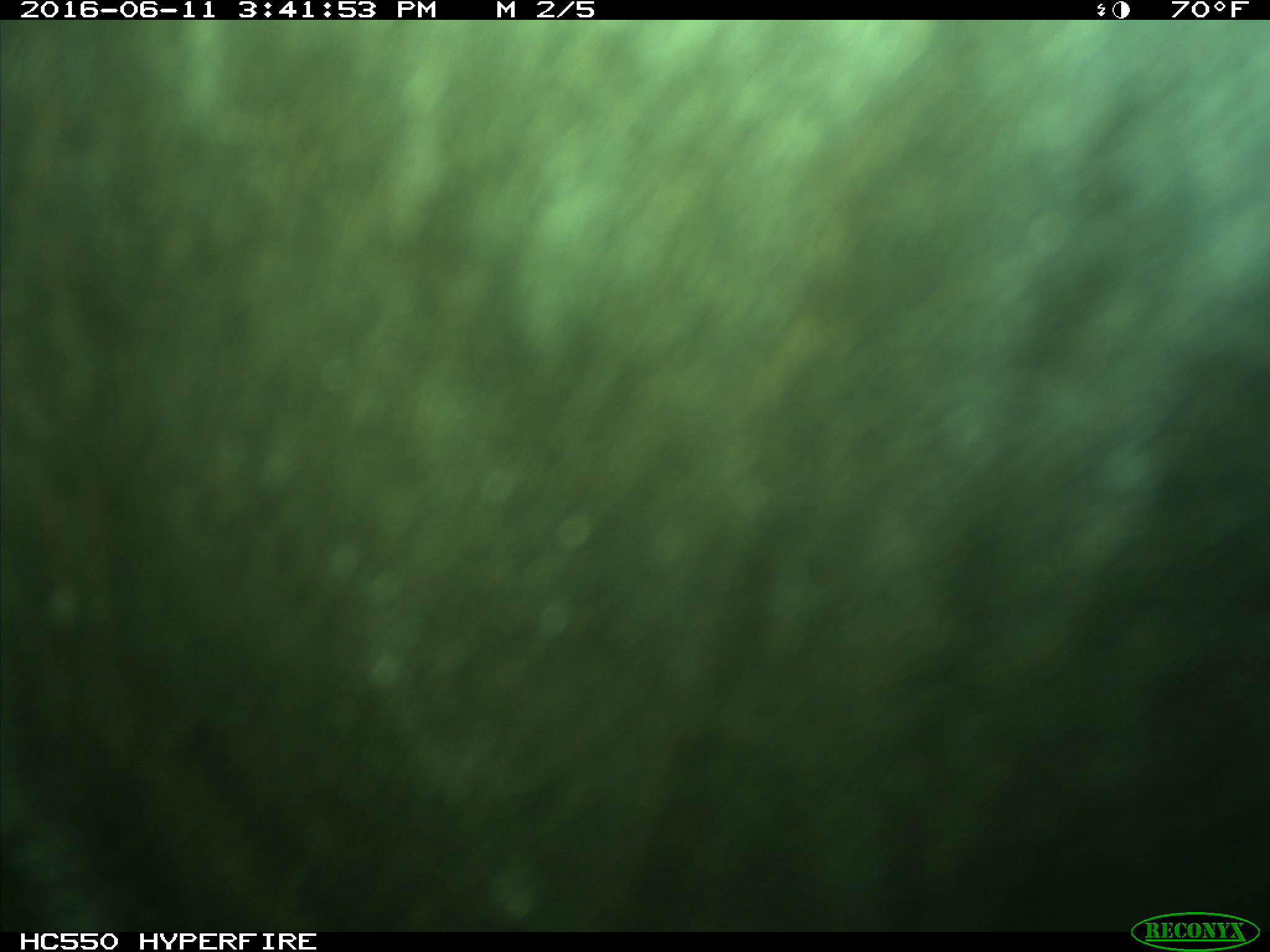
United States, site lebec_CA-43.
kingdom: Animalia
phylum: Chordata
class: Mammalia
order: Artiodactyla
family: Bovidae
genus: Bos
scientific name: Bos taurus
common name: domestic cow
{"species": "Bos taurus (domestic cow)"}